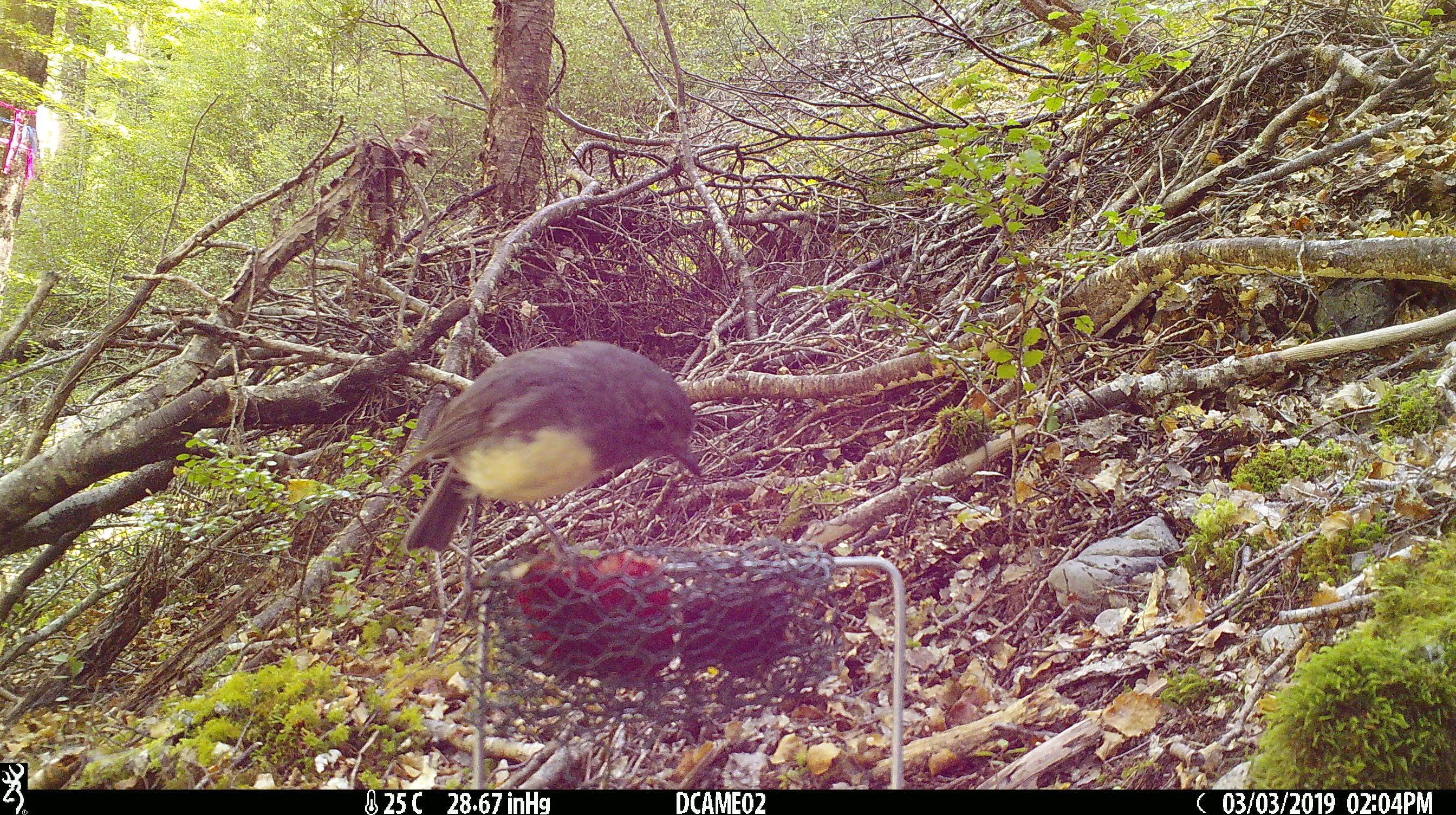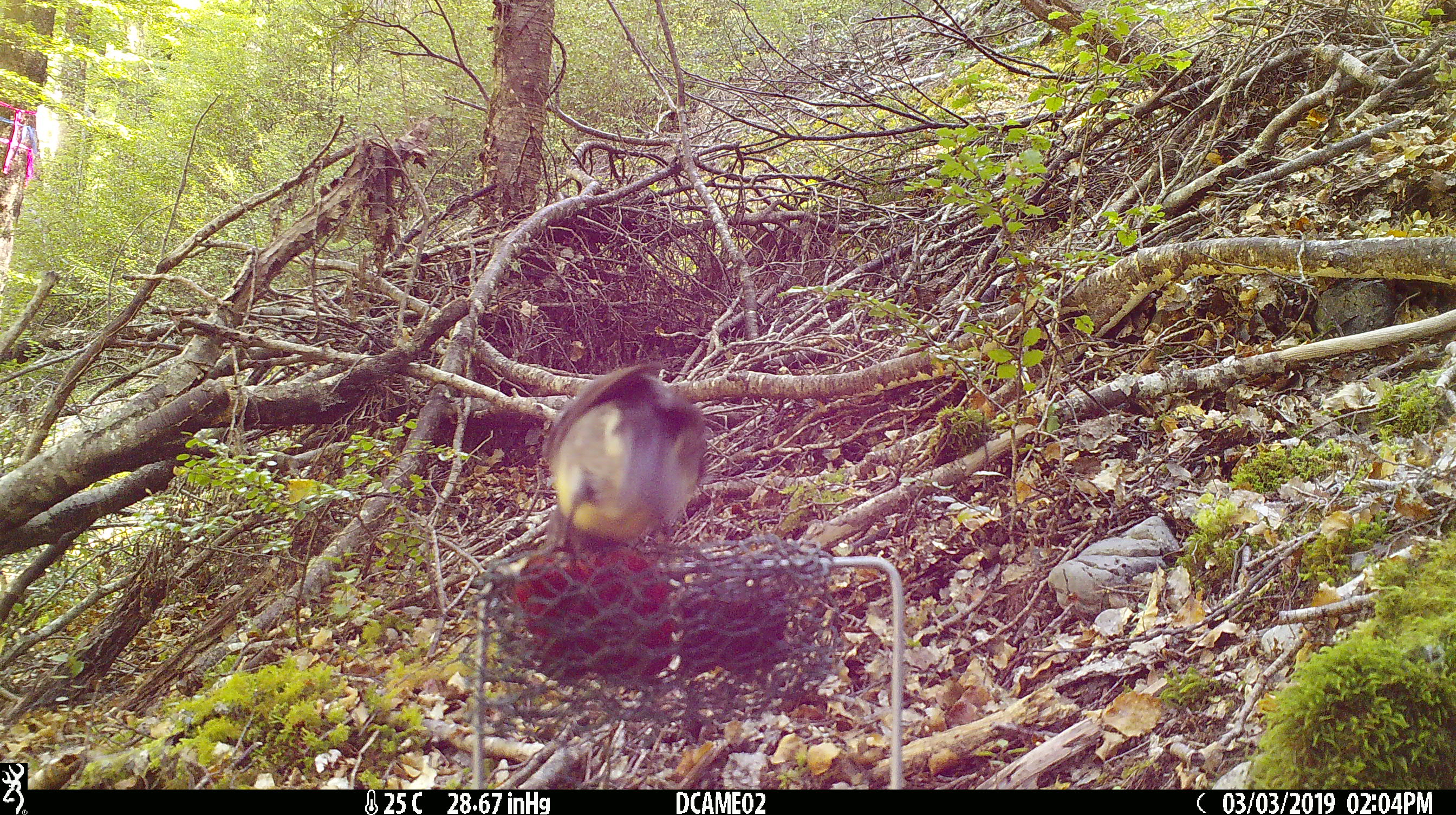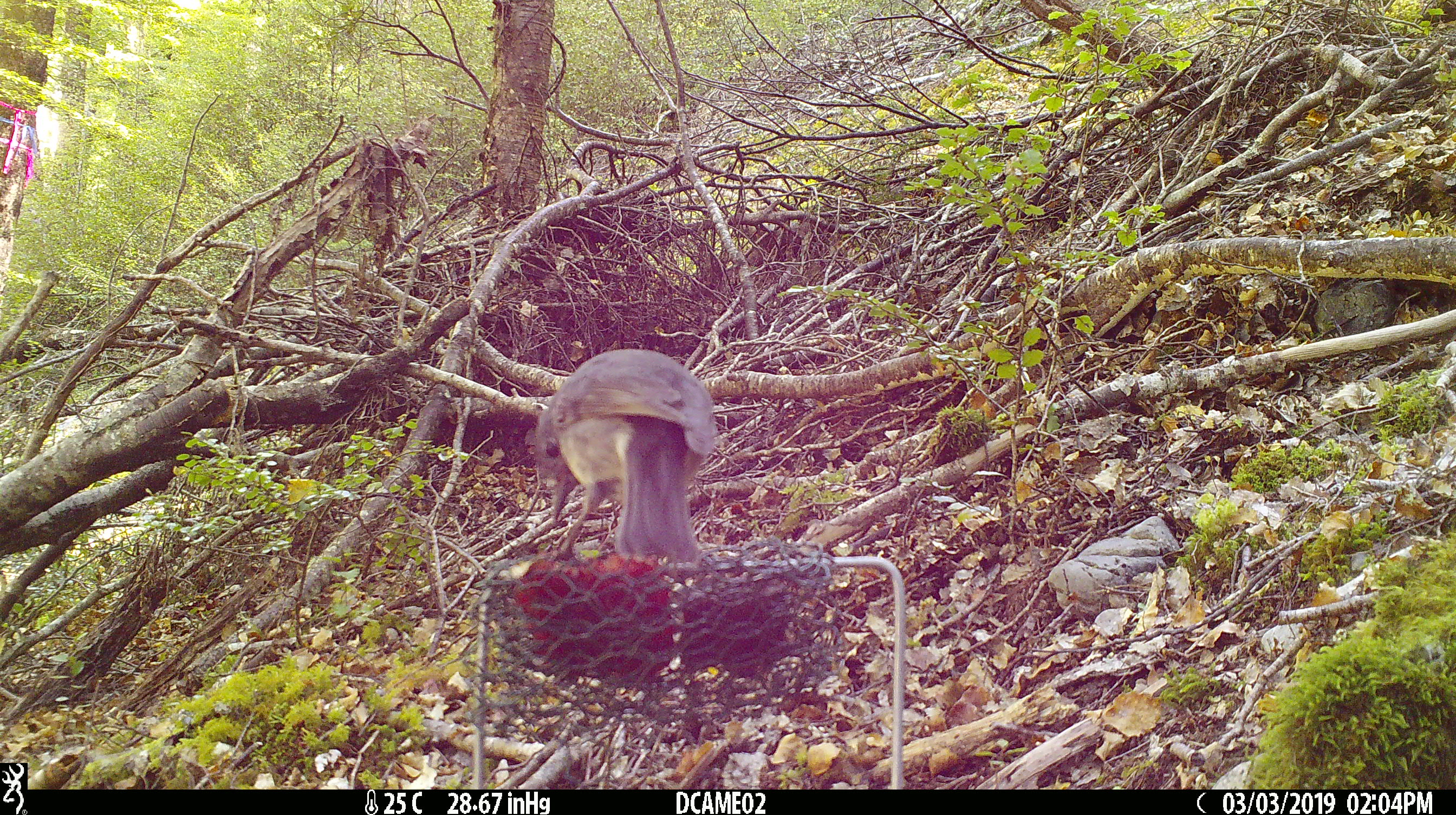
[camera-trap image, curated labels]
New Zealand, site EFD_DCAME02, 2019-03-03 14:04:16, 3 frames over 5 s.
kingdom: Animalia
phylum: Chordata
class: Aves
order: Passeriformes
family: Petroicidae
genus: Petroica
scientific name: Petroica australis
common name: new zealand robin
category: robin